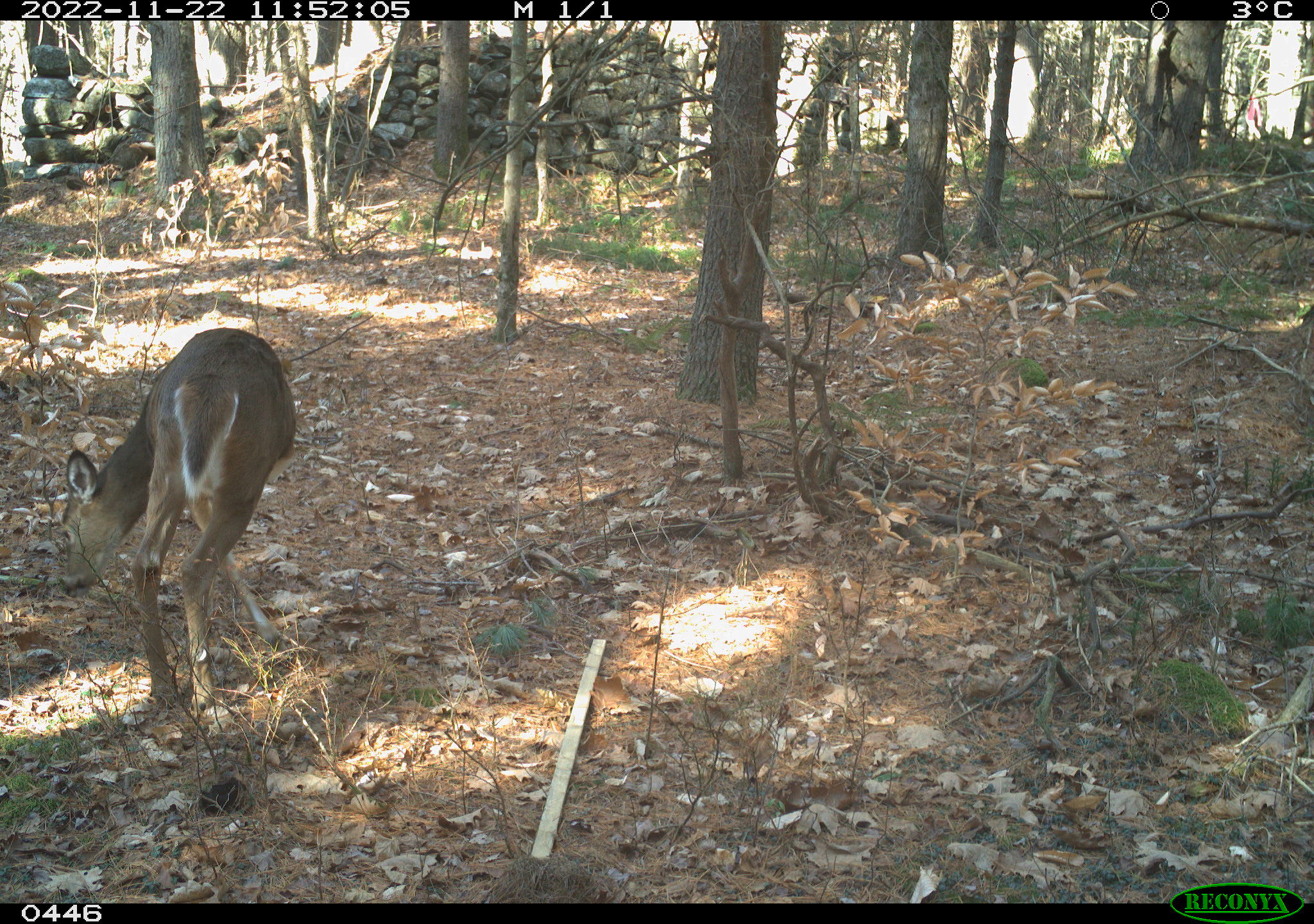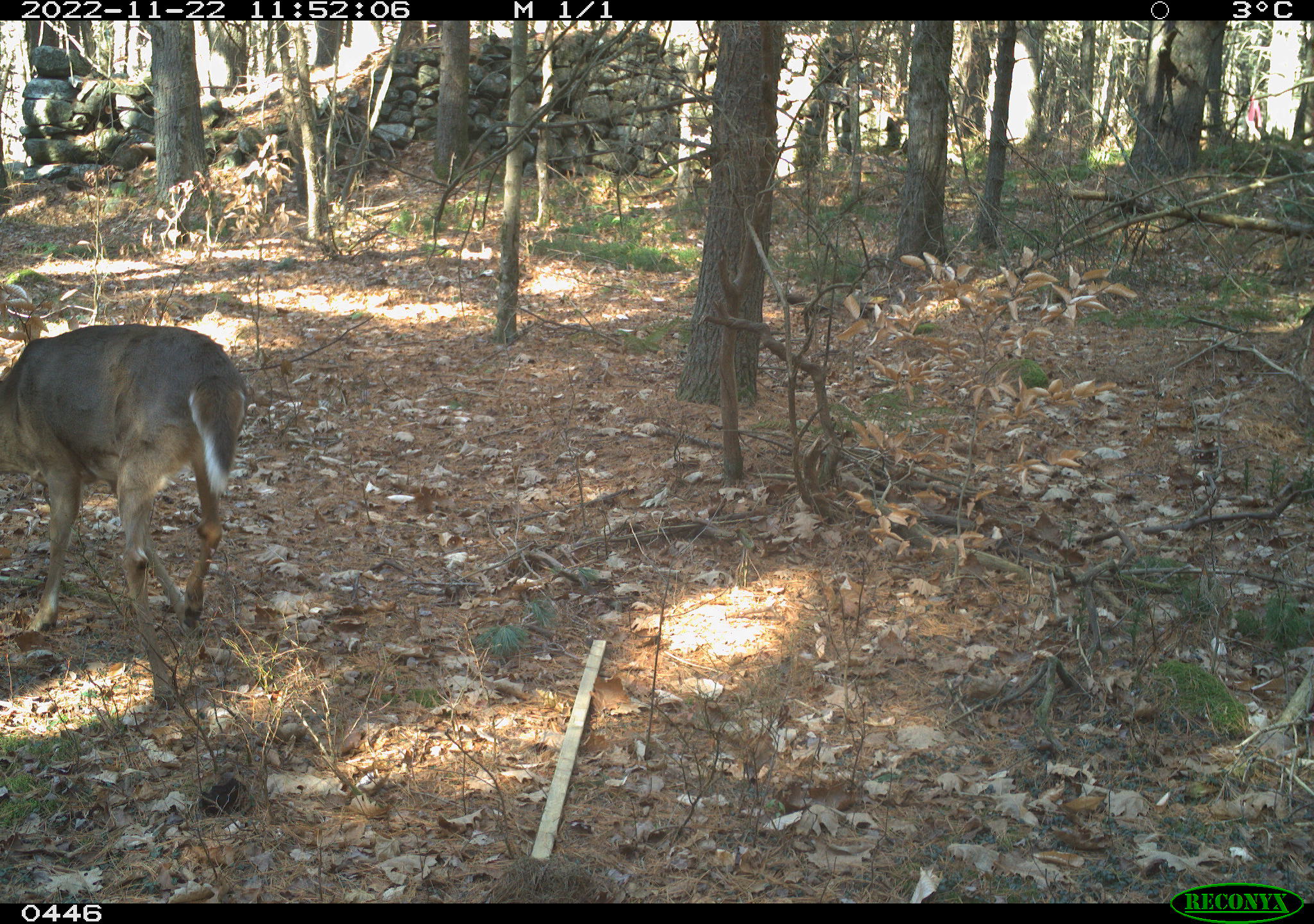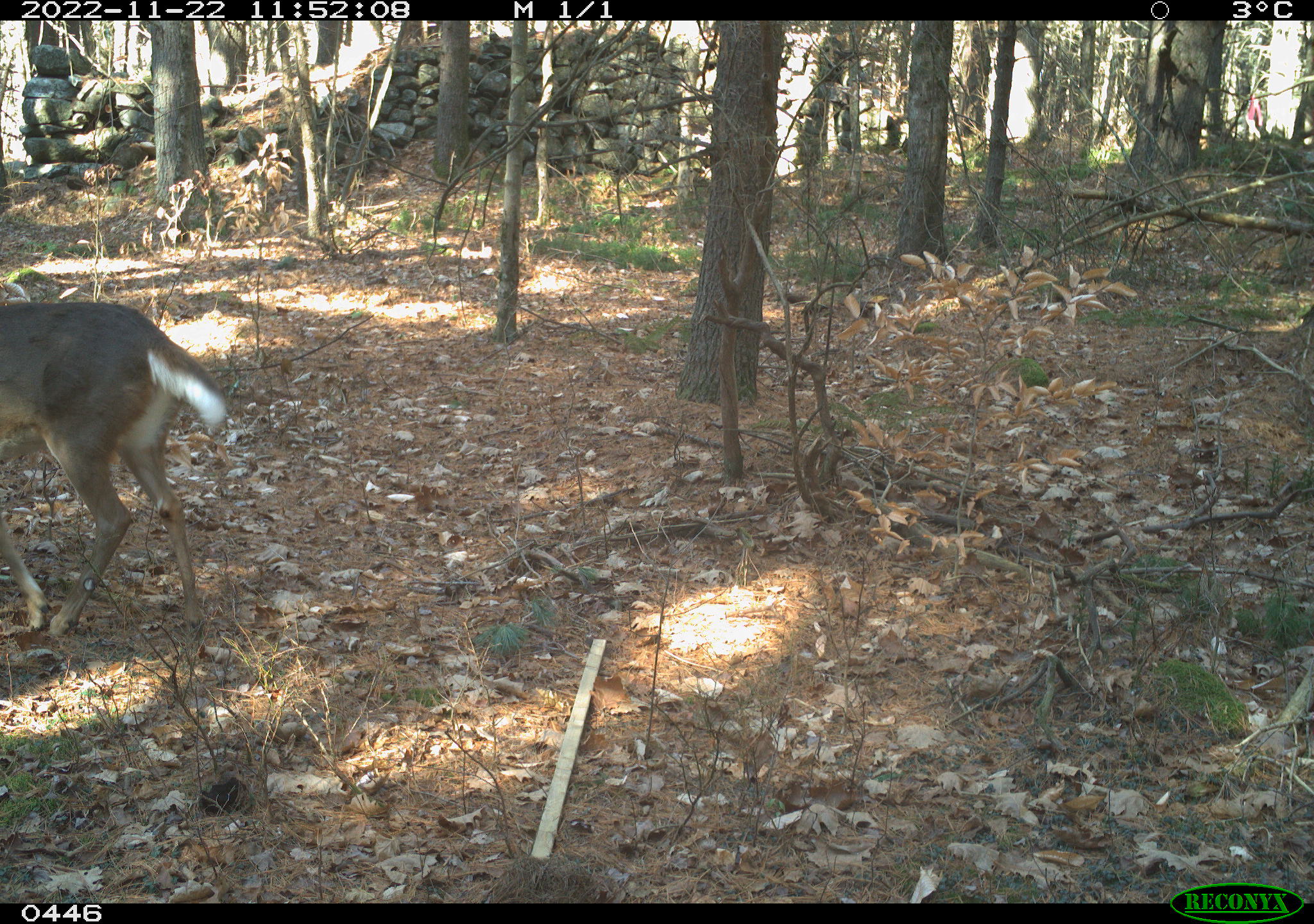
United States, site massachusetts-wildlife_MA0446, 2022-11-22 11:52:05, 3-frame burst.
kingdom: Animalia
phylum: Chordata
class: Mammalia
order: Artiodactyla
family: Cervidae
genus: Odocoileus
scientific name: Odocoileus virginianus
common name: white-tailed deer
White-tailed deer (Odocoileus virginianus).